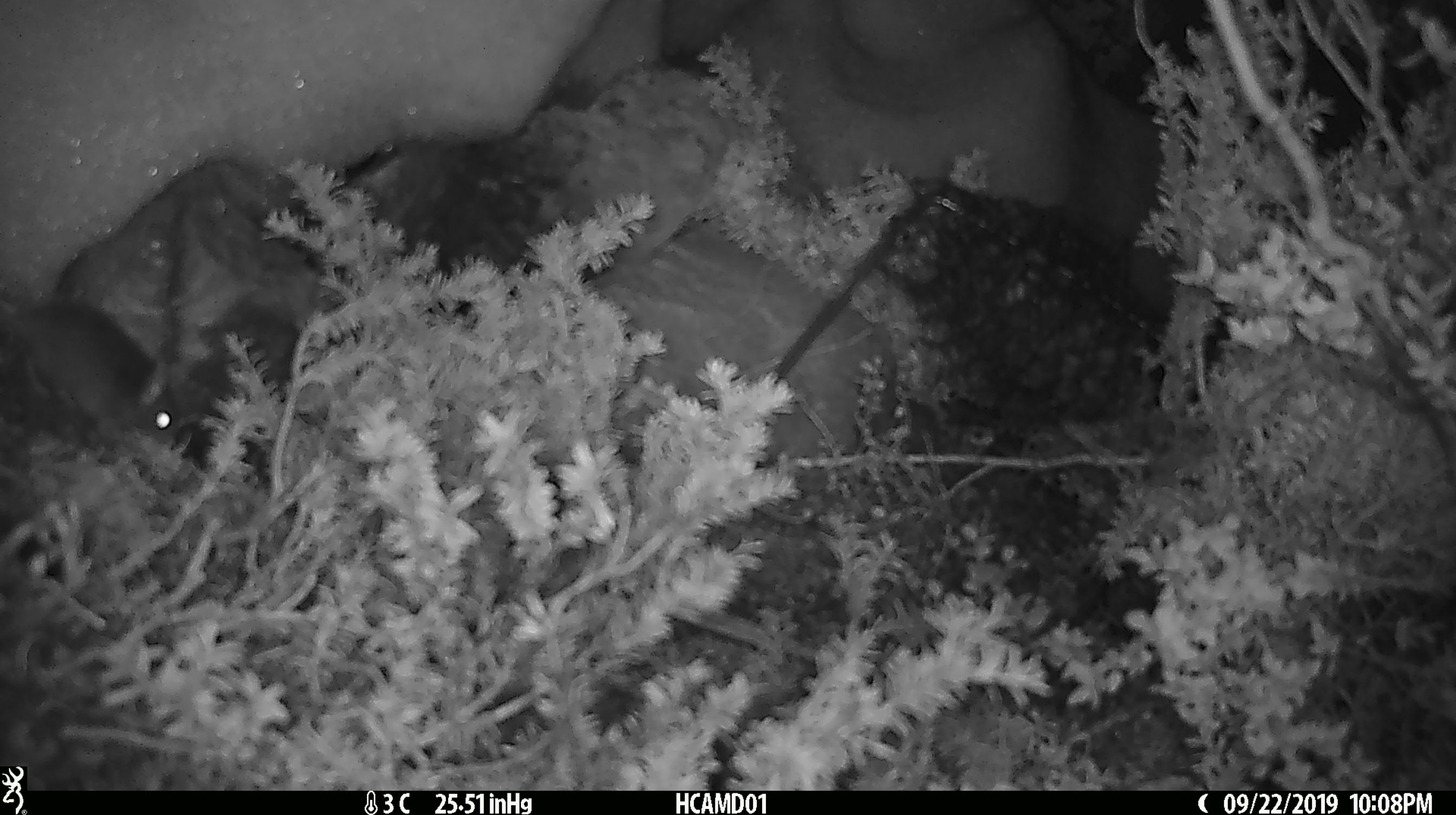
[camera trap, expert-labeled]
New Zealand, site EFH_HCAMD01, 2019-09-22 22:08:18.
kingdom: Animalia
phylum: Chordata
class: Mammalia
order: Rodentia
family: Muridae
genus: Mus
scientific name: Mus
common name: mouse